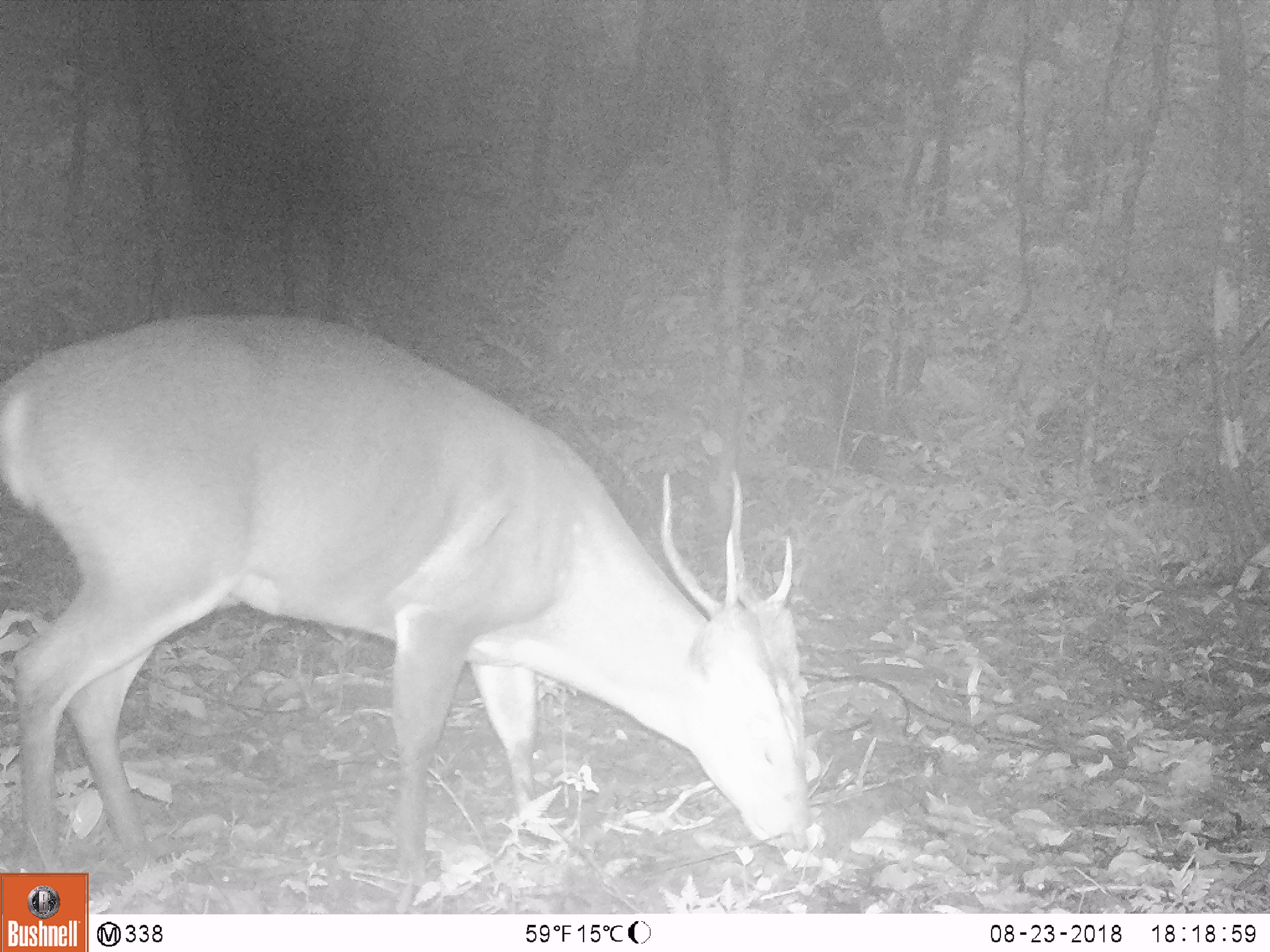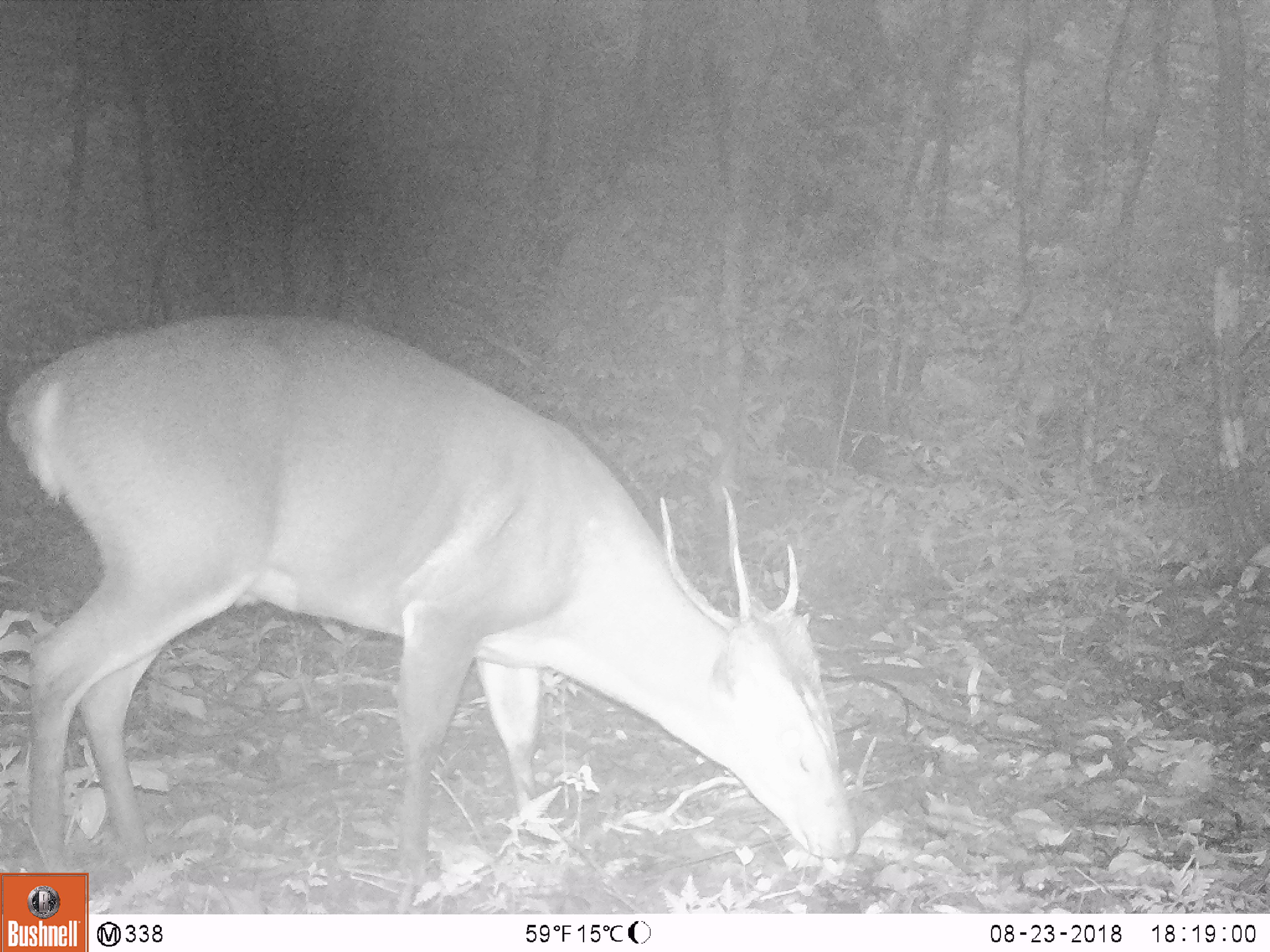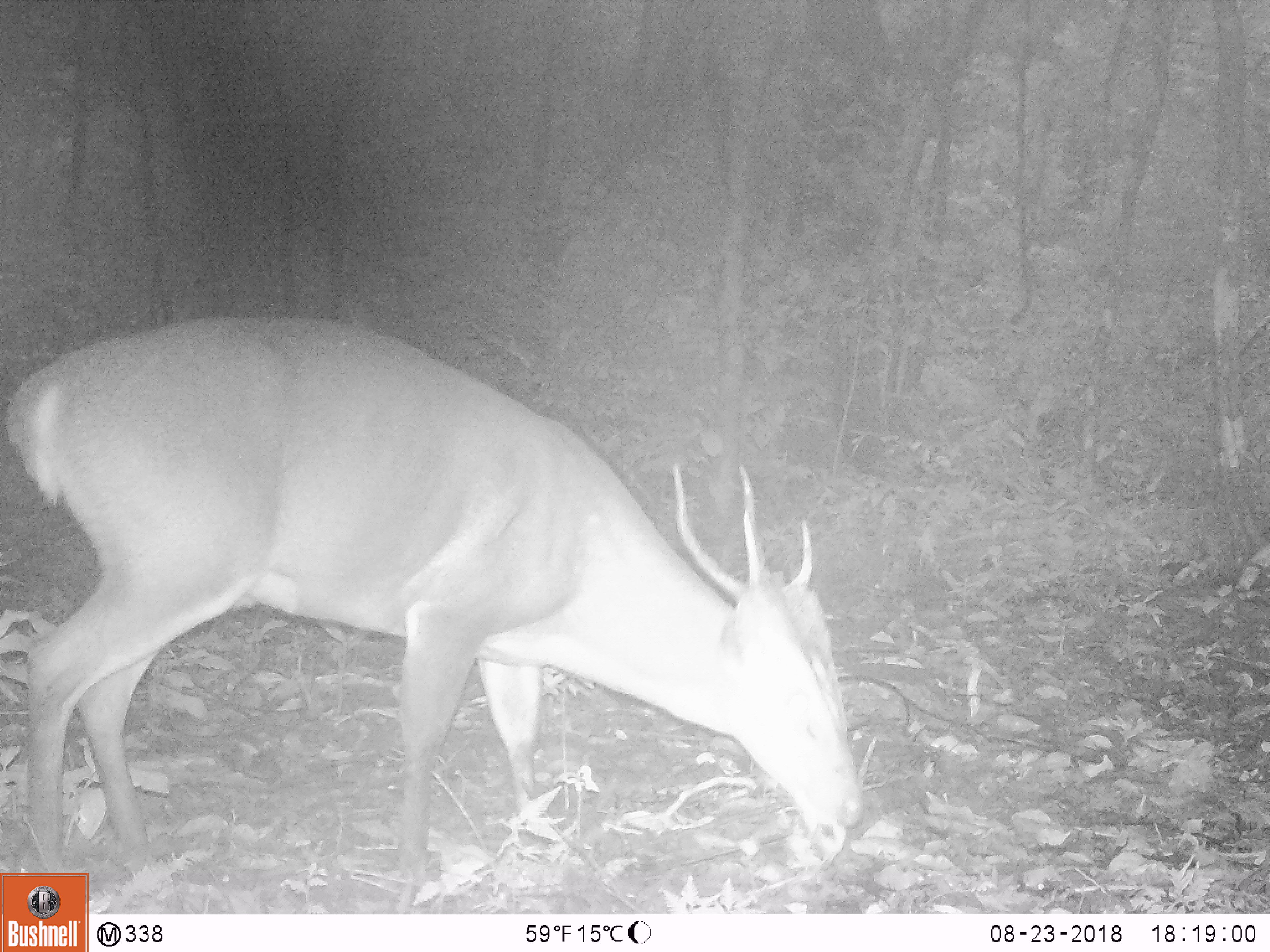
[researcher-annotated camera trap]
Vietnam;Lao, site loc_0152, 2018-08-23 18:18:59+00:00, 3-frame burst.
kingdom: Animalia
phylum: Chordata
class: Mammalia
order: Artiodactyla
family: Cervidae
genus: Muntiacus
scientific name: Muntiacus vuquangensis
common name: large-antlered muntjac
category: large antlered muntjac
Large antlered muntjac (large-antlered muntjac) (Muntiacus vuquangensis). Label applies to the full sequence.